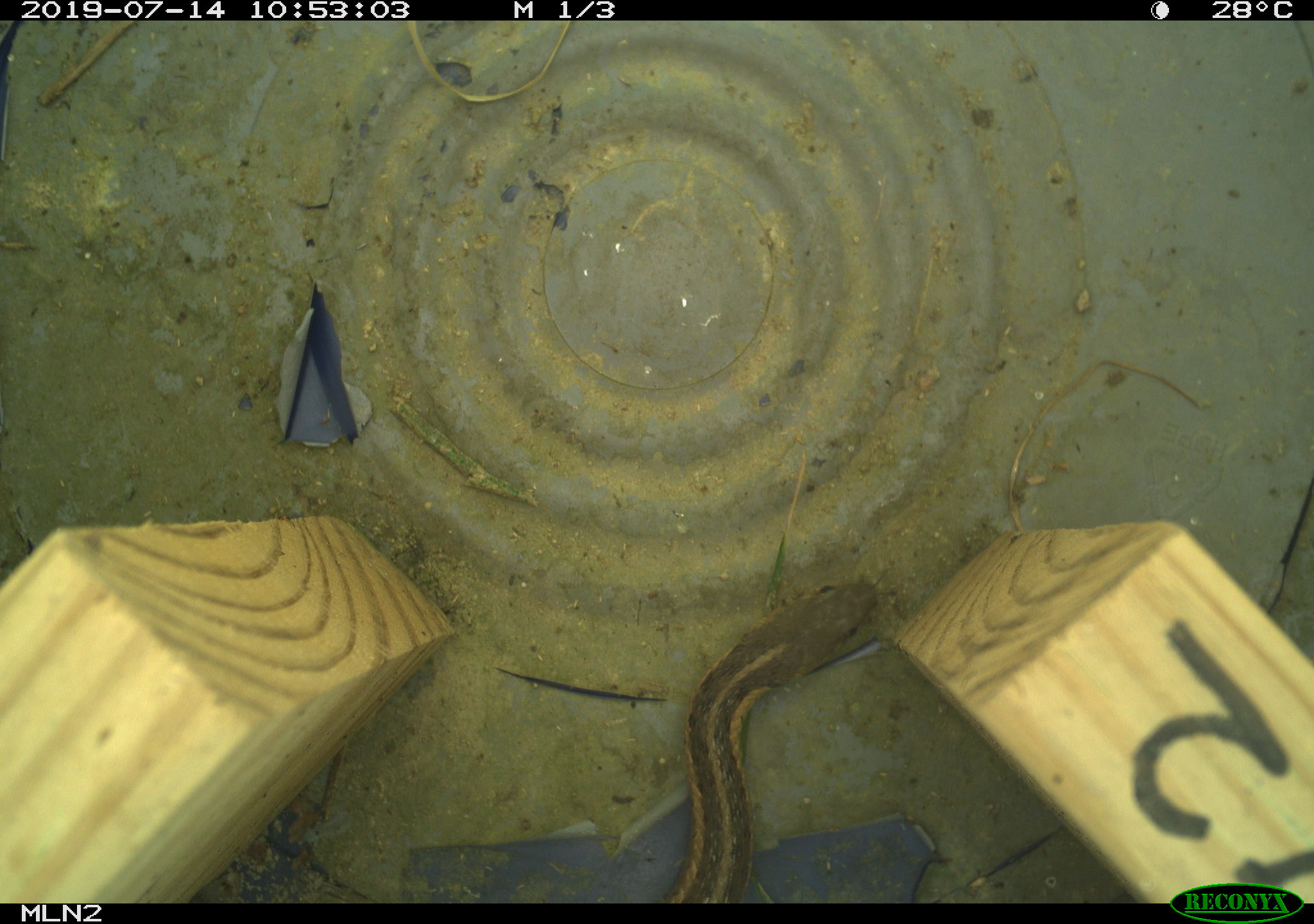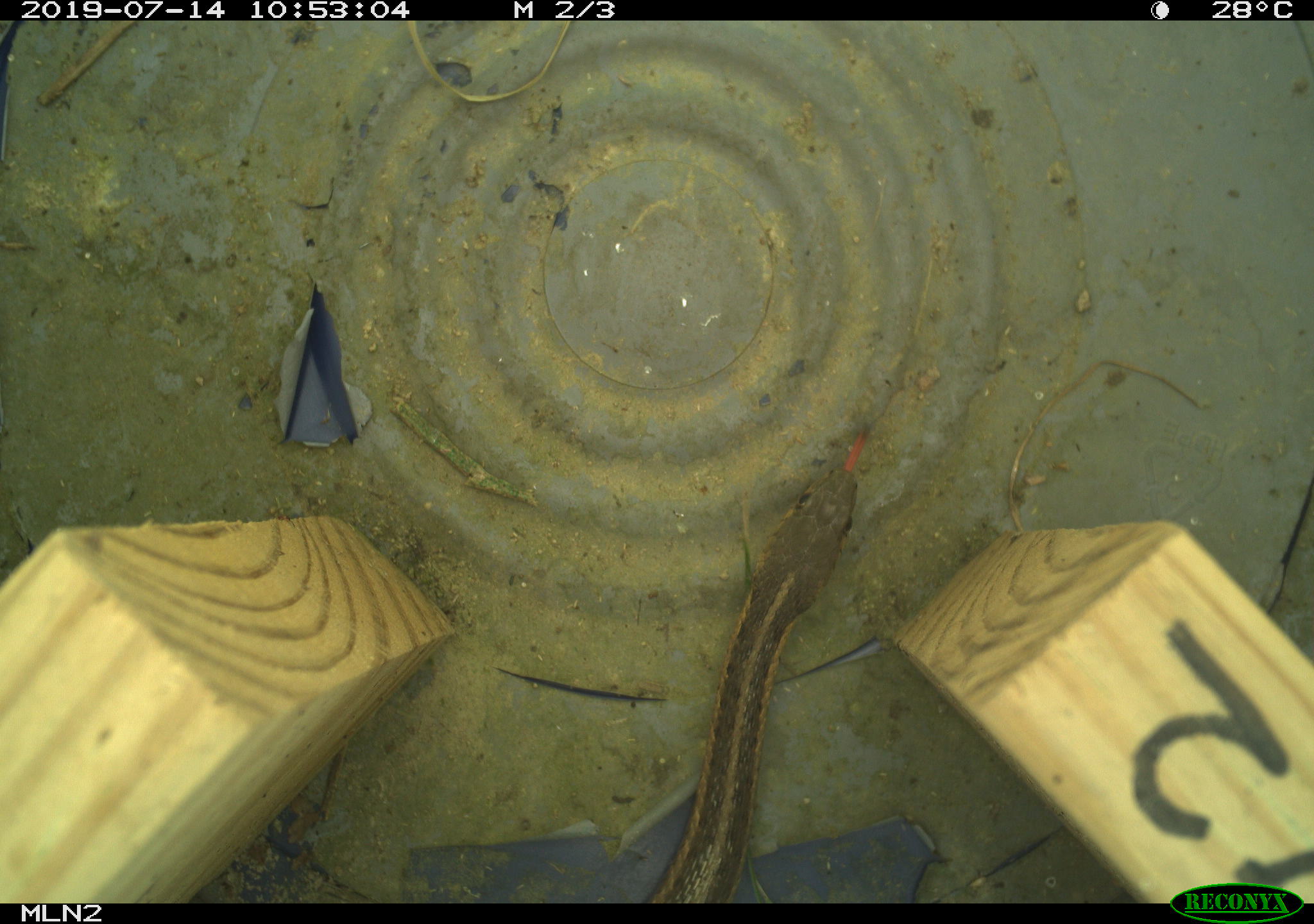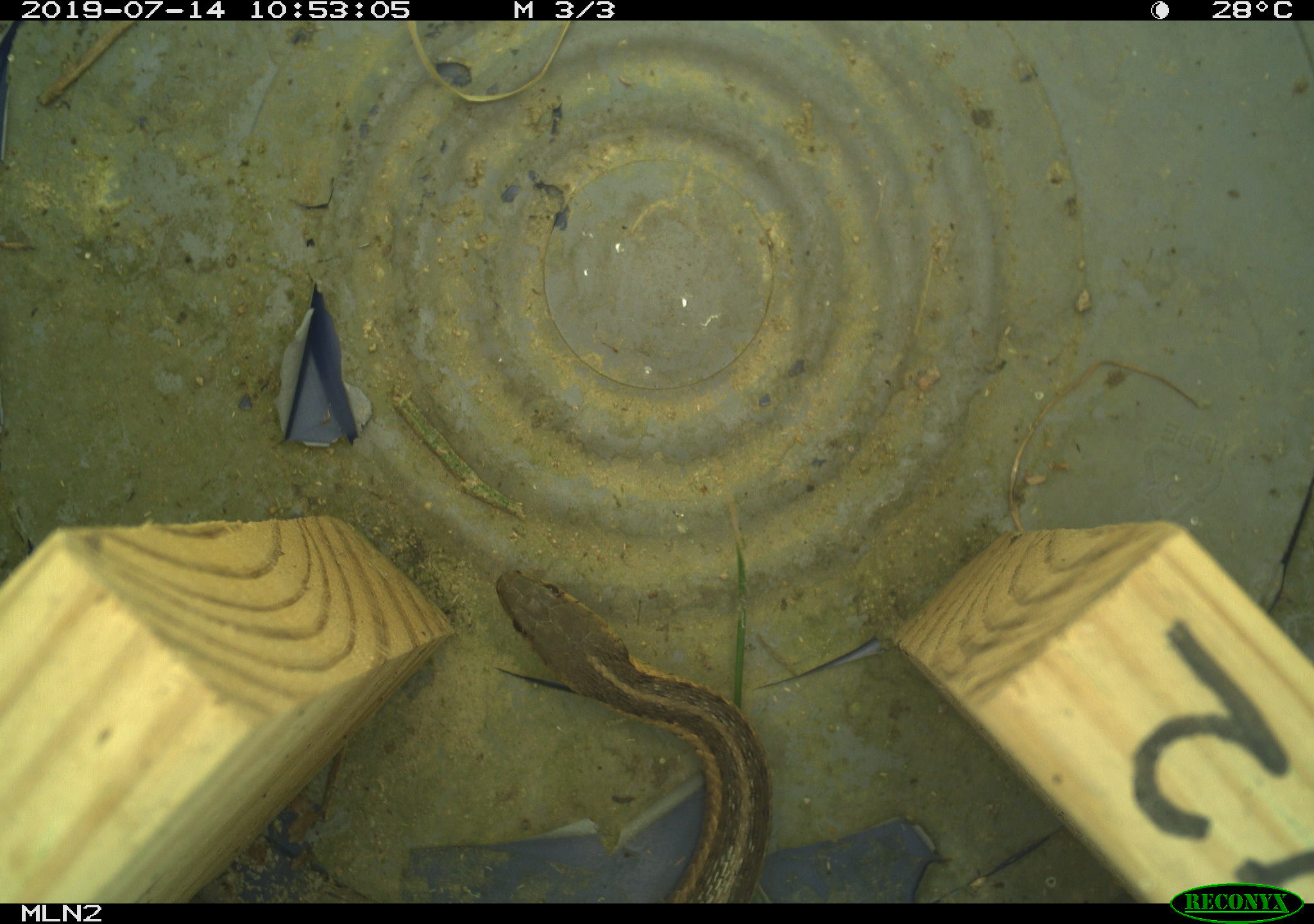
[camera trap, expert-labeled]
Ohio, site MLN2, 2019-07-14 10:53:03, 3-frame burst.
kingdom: Animalia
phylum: Chordata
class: Reptilia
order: Squamata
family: Colubridae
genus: Thamnophis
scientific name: Thamnophis sirtalis sirtalis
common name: eastern gartersnake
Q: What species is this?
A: Eastern gartersnake (Thamnophis sirtalis sirtalis).